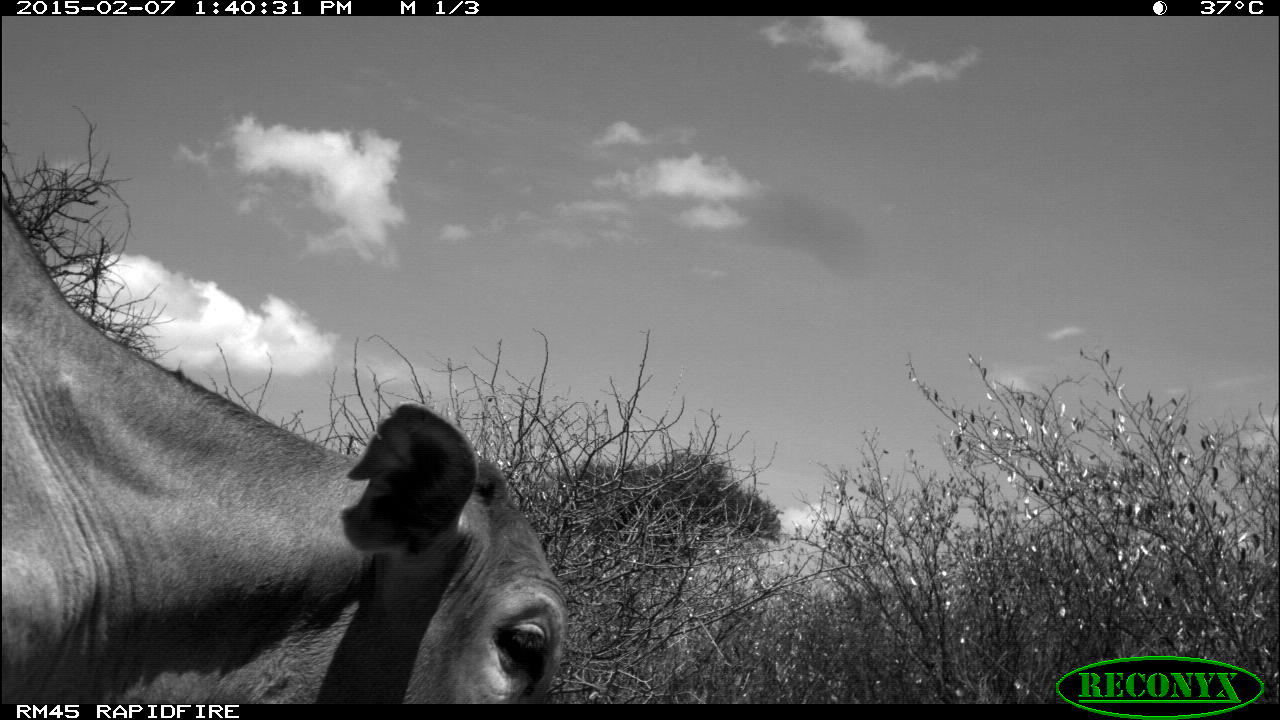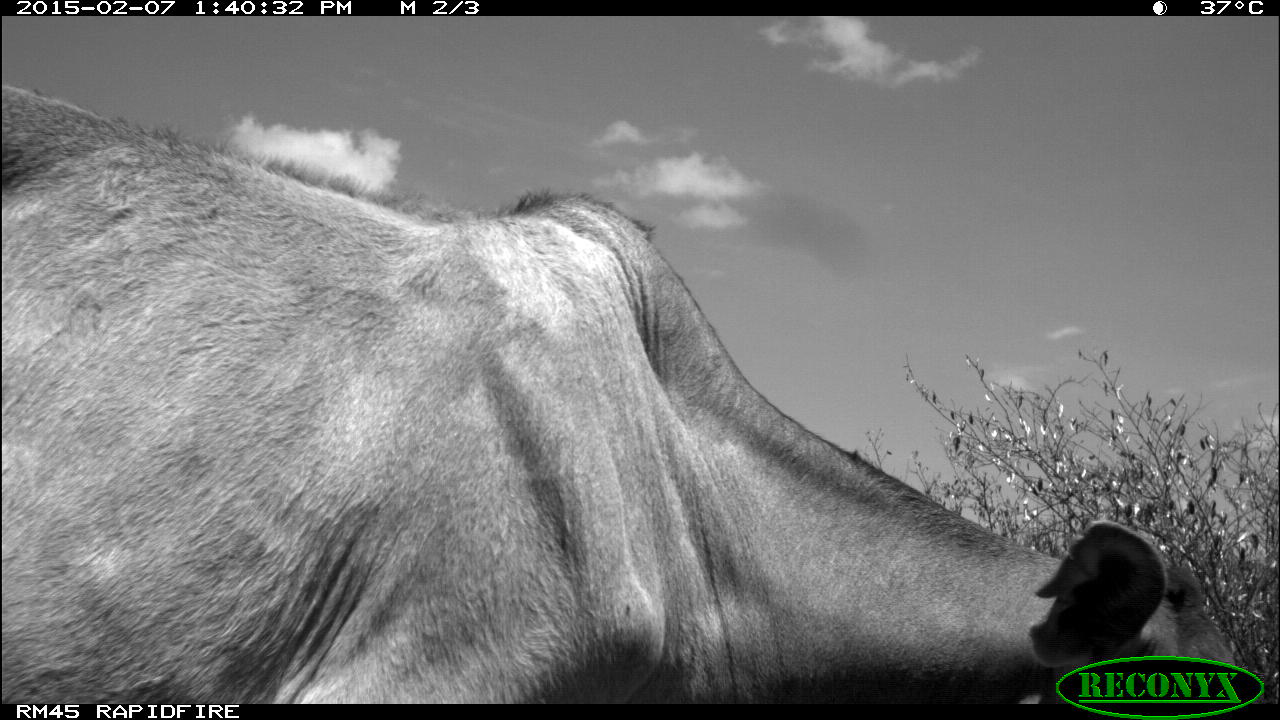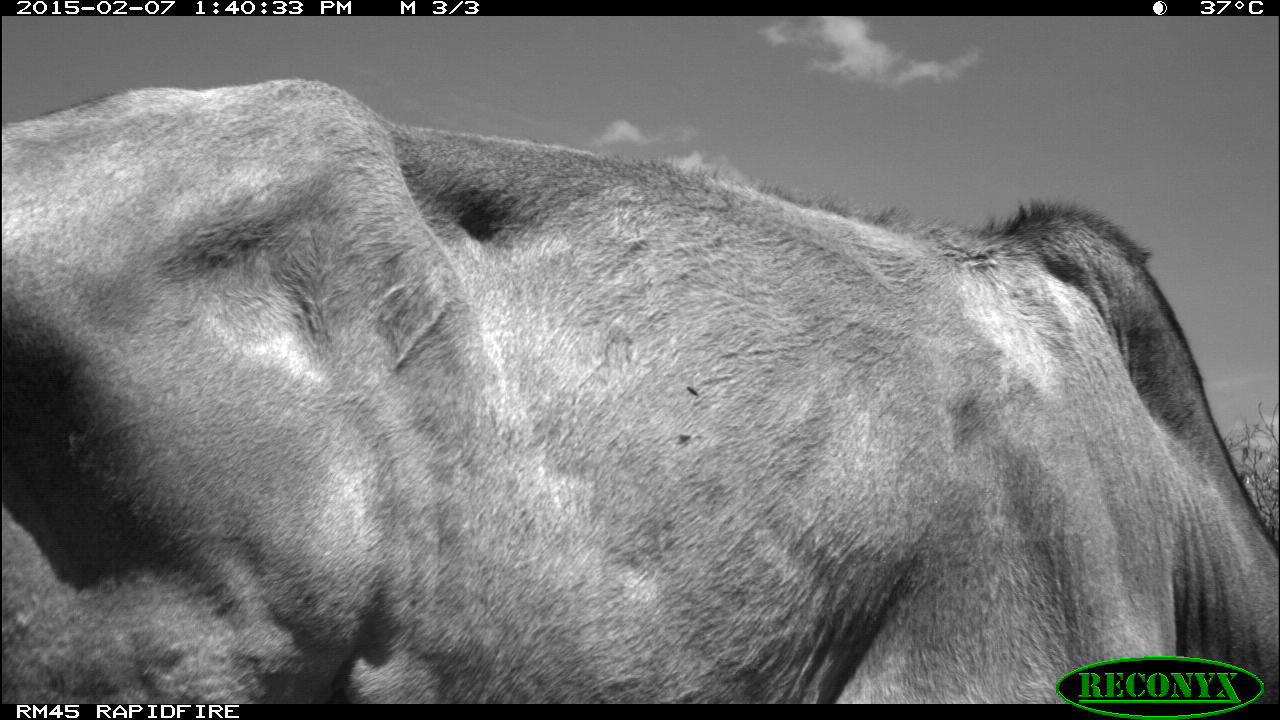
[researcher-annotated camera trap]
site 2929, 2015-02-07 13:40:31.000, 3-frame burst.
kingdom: Animalia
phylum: Chordata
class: Mammalia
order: Artiodactyla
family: Bovidae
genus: Bos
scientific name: Bos taurus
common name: domestic cattle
Bos taurus (domestic cattle), count 1.